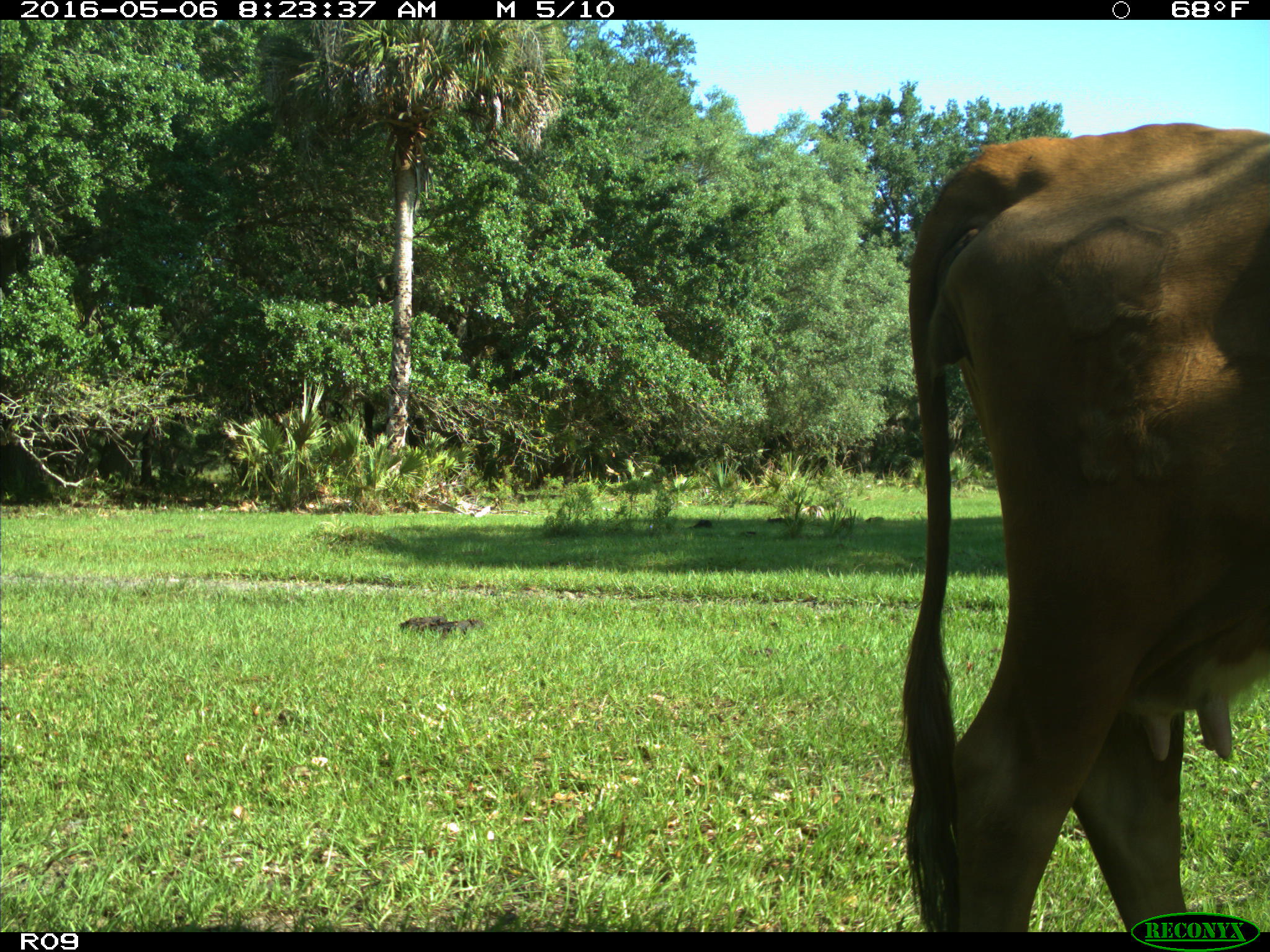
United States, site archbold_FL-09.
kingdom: Animalia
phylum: Chordata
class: Mammalia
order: Artiodactyla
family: Bovidae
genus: Bos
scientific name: Bos taurus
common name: domestic cow